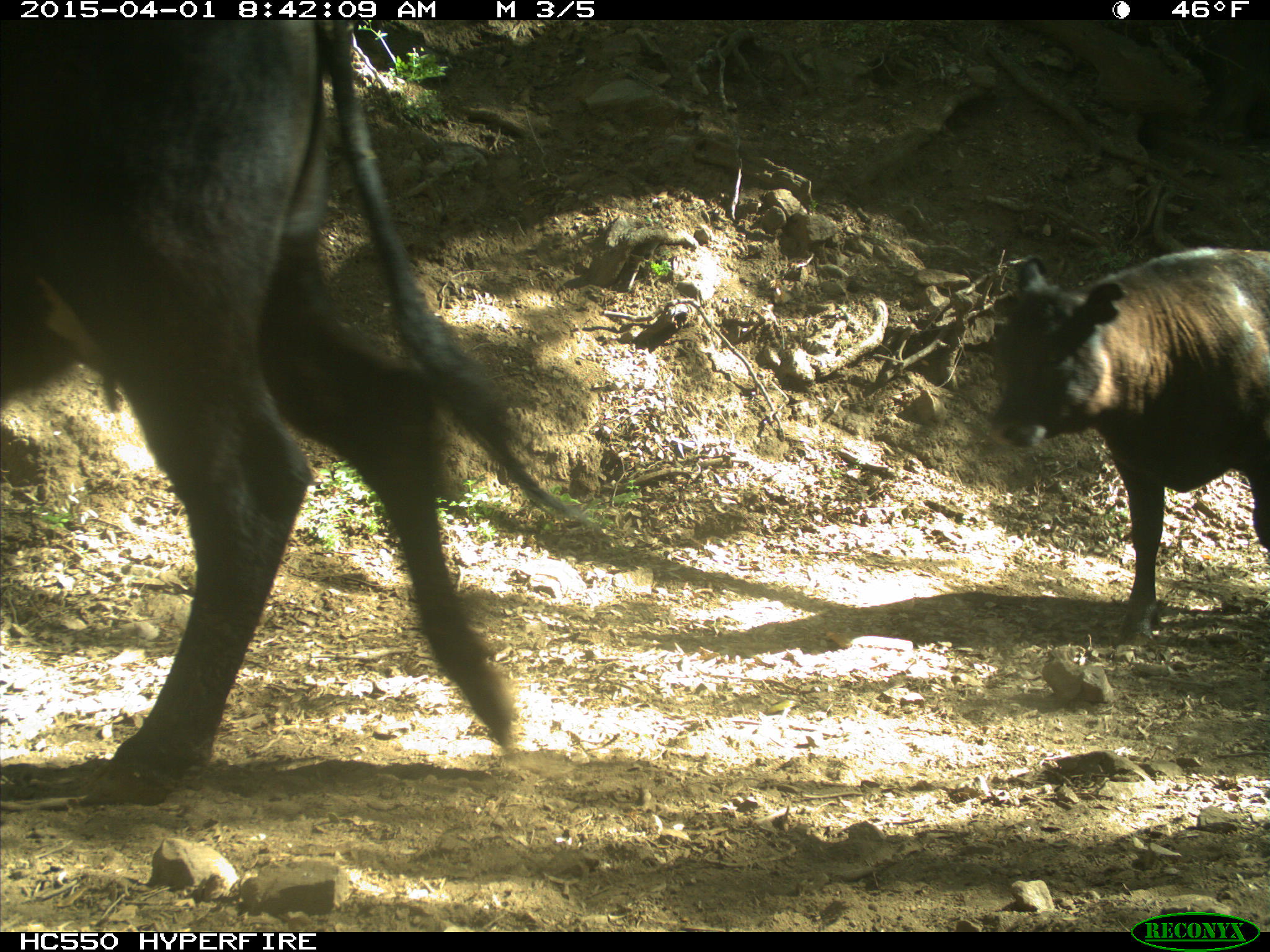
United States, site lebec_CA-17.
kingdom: Animalia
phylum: Chordata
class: Mammalia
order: Artiodactyla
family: Bovidae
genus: Bos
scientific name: Bos taurus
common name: domestic cow